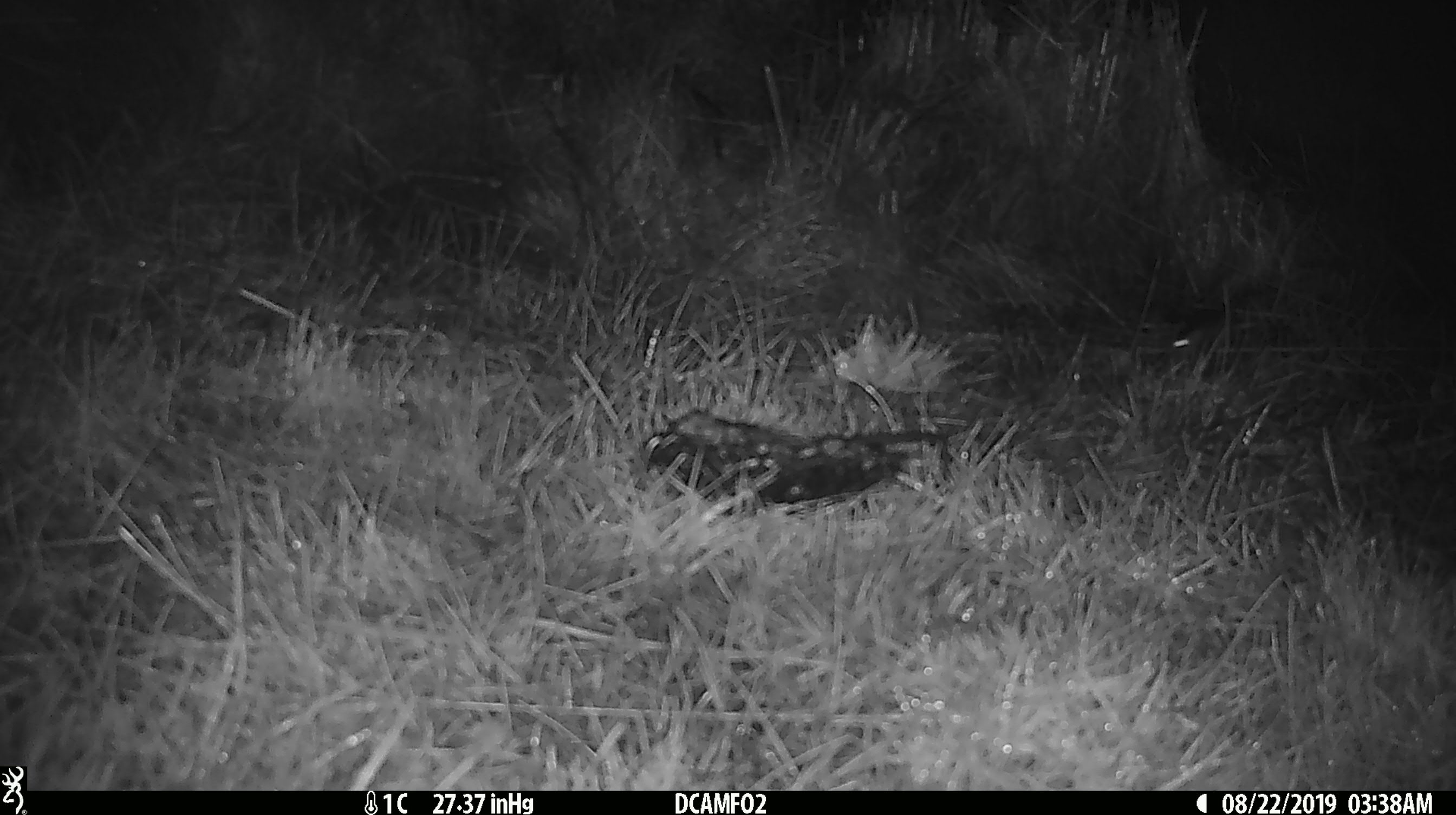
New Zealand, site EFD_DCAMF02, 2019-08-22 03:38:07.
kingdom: Animalia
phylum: Chordata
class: Mammalia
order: Rodentia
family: Muridae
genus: Mus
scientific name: Mus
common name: mouse